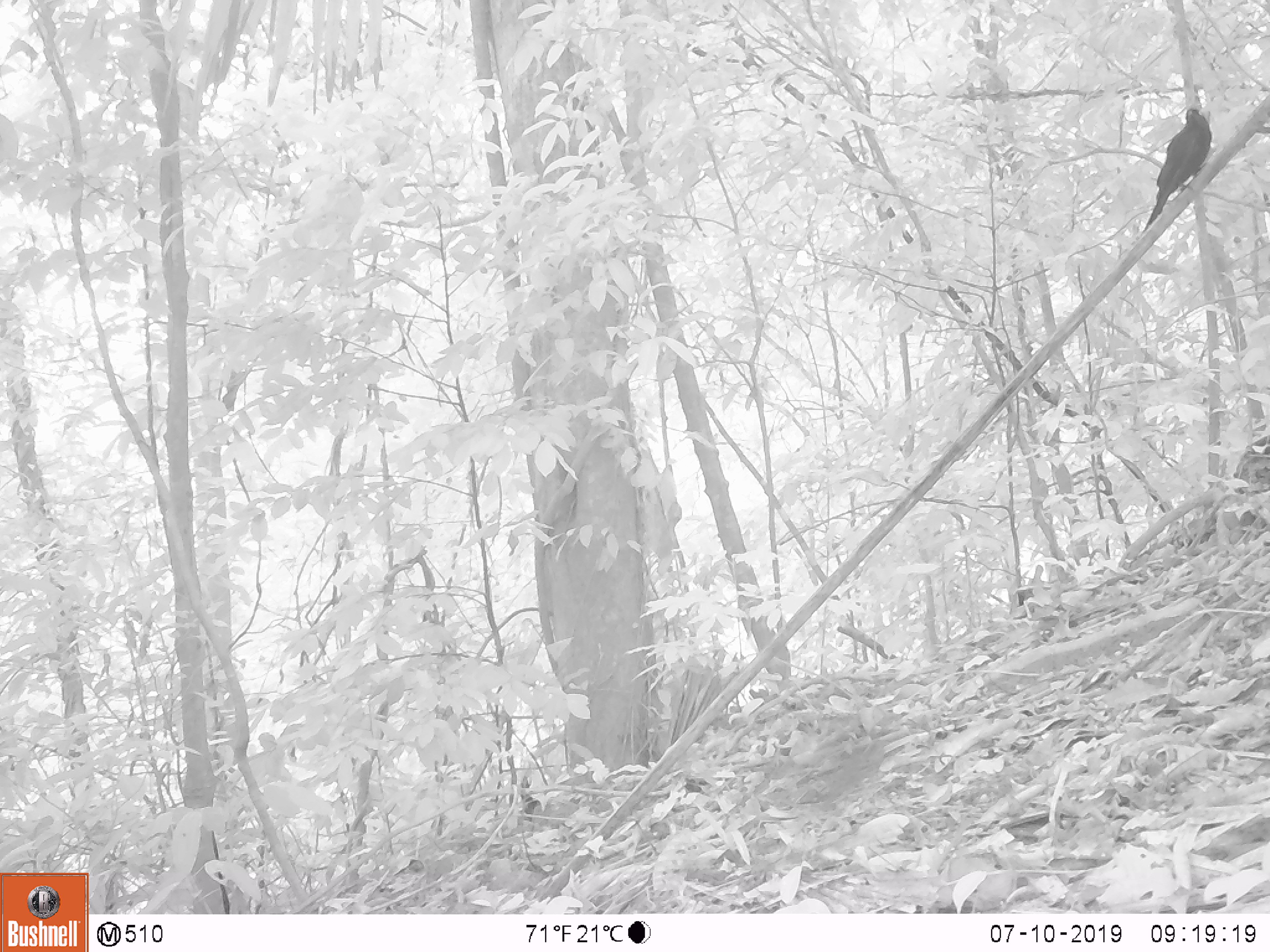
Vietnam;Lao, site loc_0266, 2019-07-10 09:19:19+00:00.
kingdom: Animalia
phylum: Chordata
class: Aves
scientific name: Aves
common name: bird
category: unidentified bird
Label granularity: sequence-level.